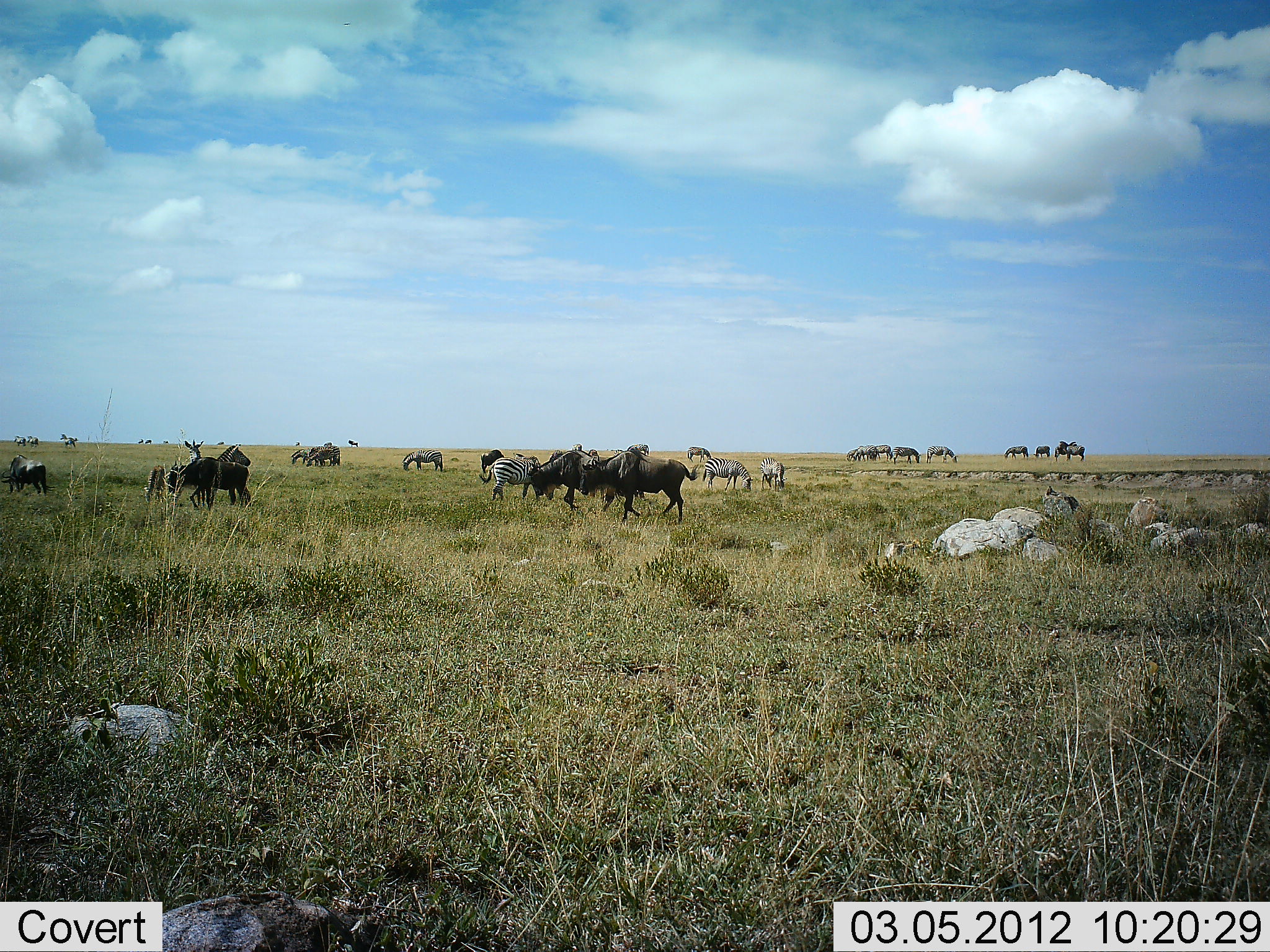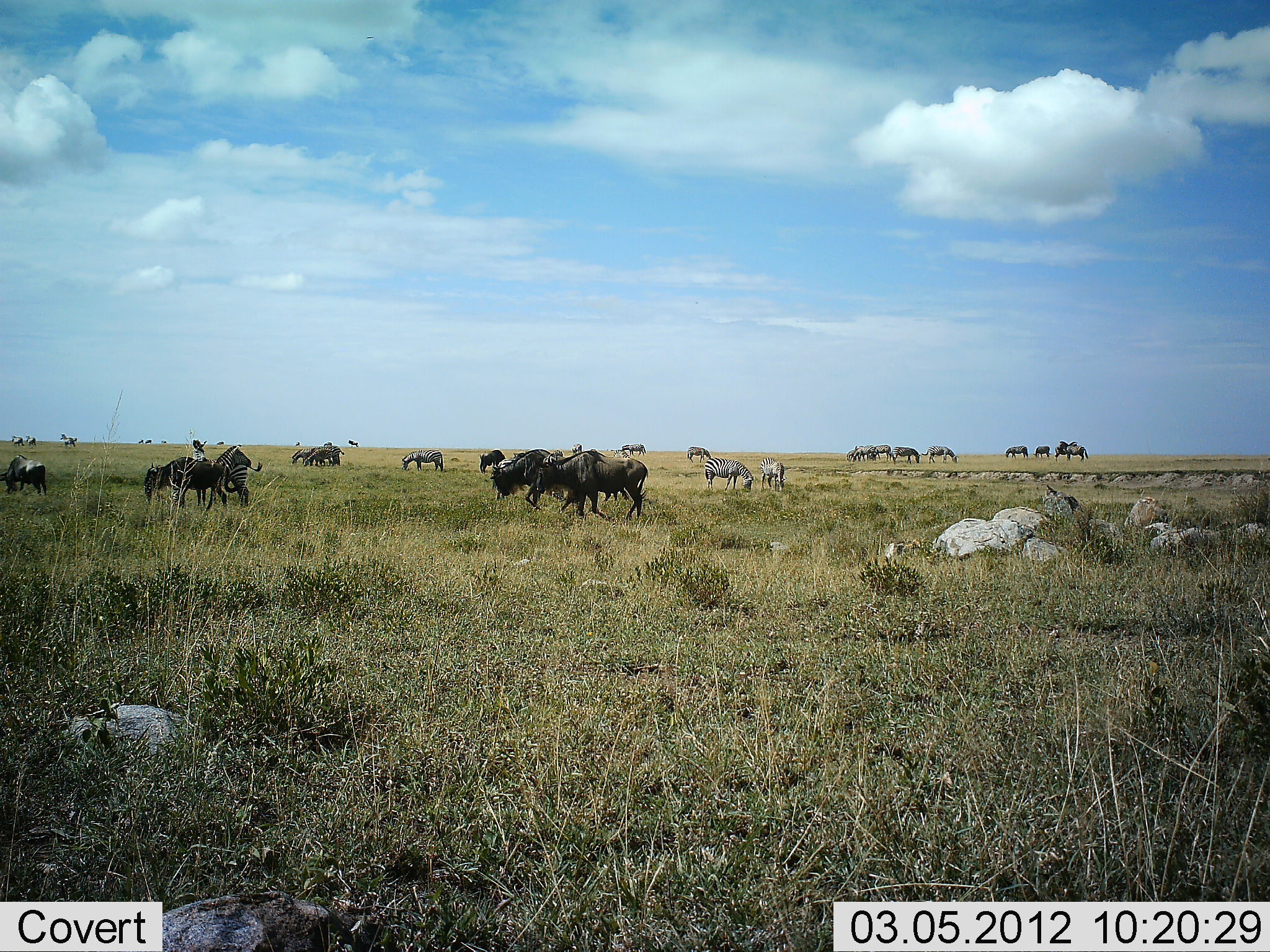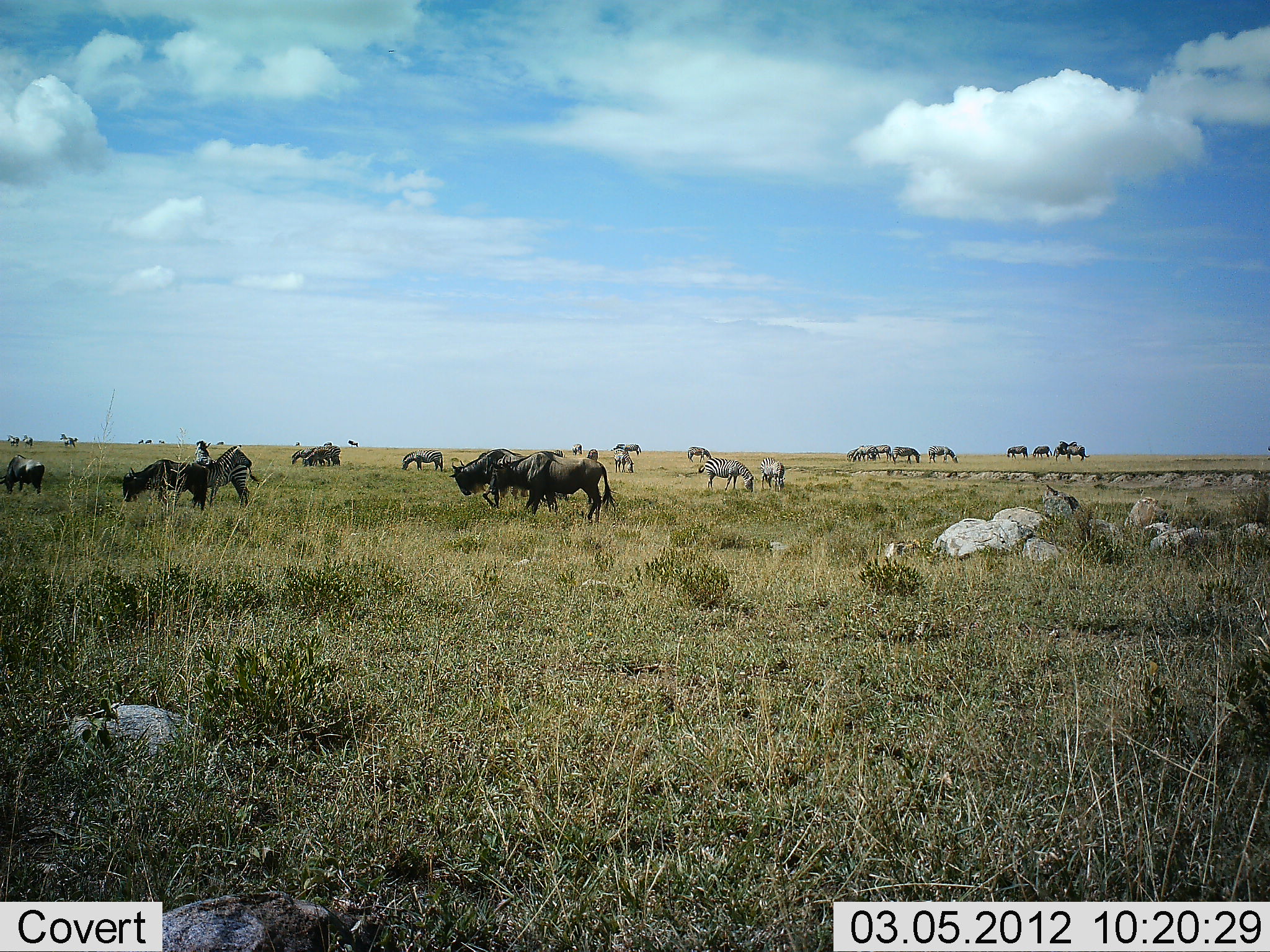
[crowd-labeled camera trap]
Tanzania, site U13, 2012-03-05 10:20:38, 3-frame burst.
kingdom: Animalia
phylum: Chordata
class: Mammalia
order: Artiodactyla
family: Bovidae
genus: Connochaetes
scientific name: Connochaetes taurinus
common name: blue wildebeest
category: wildebeest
Wildebeest (blue wildebeest) (Connochaetes taurinus), count 11-50. Behavior (volunteer vote fractions): standing 42%, resting 0%, moving 79%, interacting 0%. Young present (vote fraction): 0%. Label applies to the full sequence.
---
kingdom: Animalia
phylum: Chordata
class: Mammalia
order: Perissodactyla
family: Equidae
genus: Equus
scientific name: Equus quagga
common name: plains zebra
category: zebra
Zebra (plains zebra) (Equus quagga), count 7. Behavior (volunteer vote fractions): standing 47%, resting 5%, moving 5%, interacting 11%. Young present (vote fraction): 5%. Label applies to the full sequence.